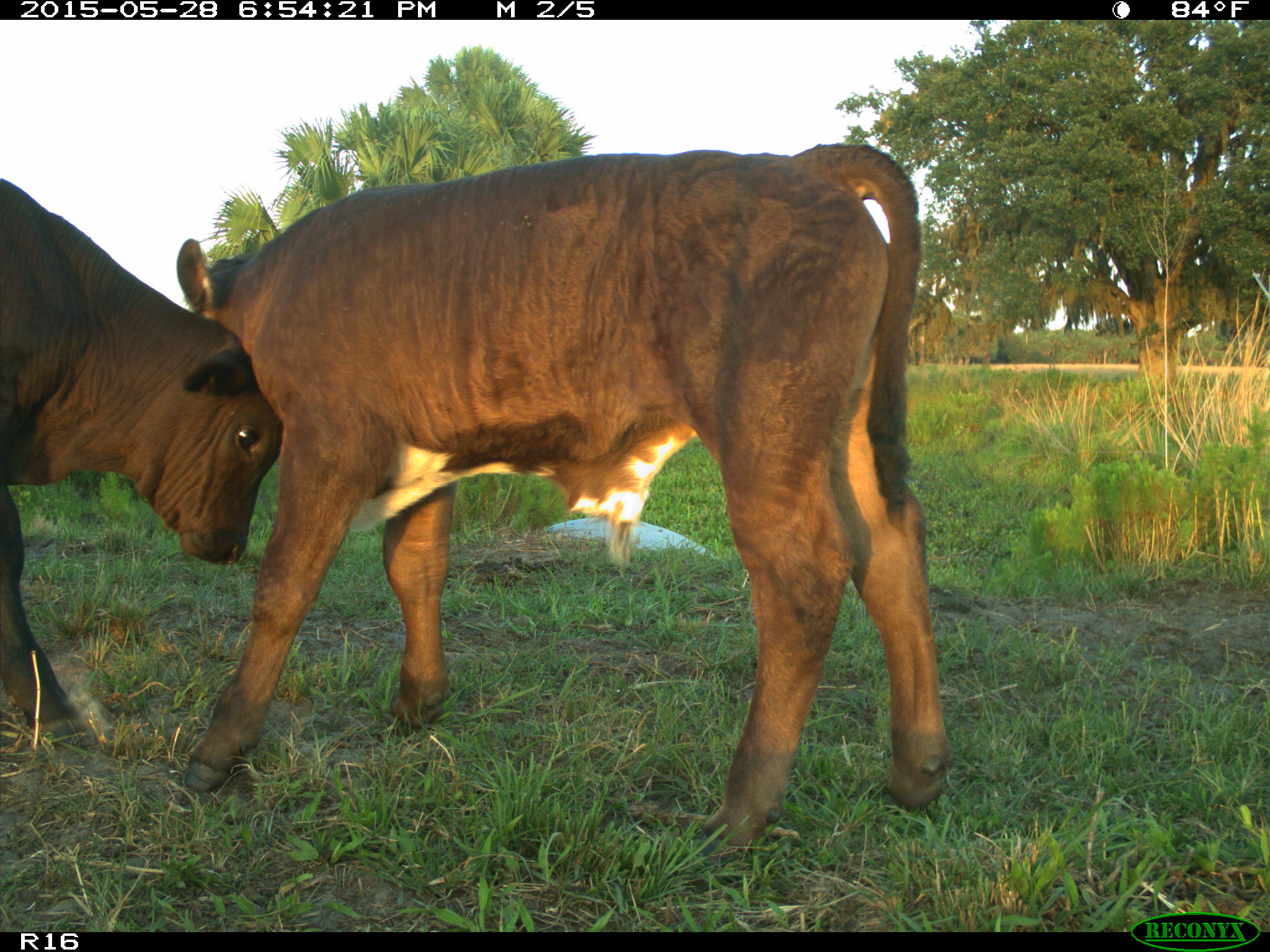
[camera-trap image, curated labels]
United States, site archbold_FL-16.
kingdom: Animalia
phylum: Chordata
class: Mammalia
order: Artiodactyla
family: Bovidae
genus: Bos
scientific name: Bos taurus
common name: domestic cow